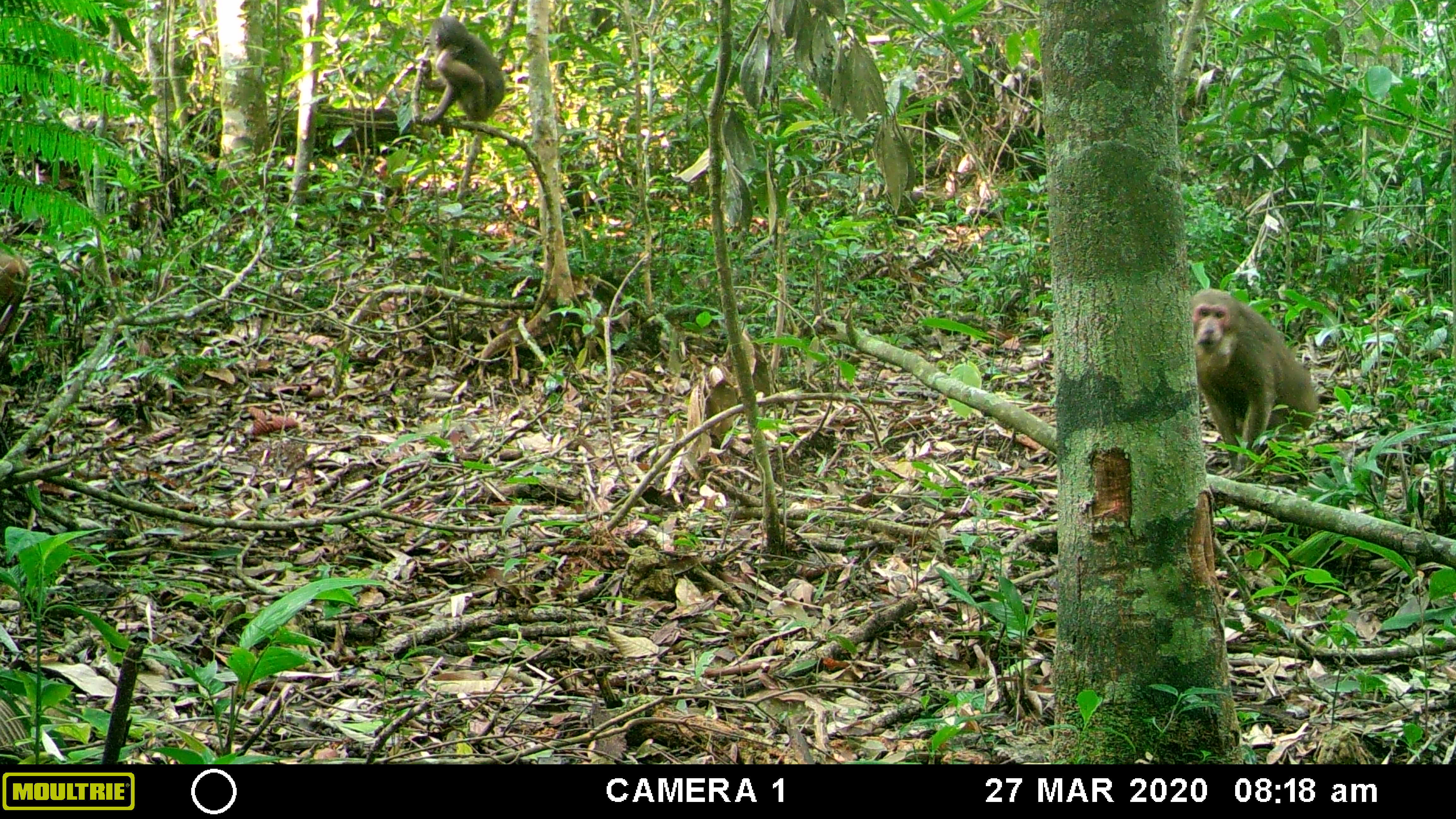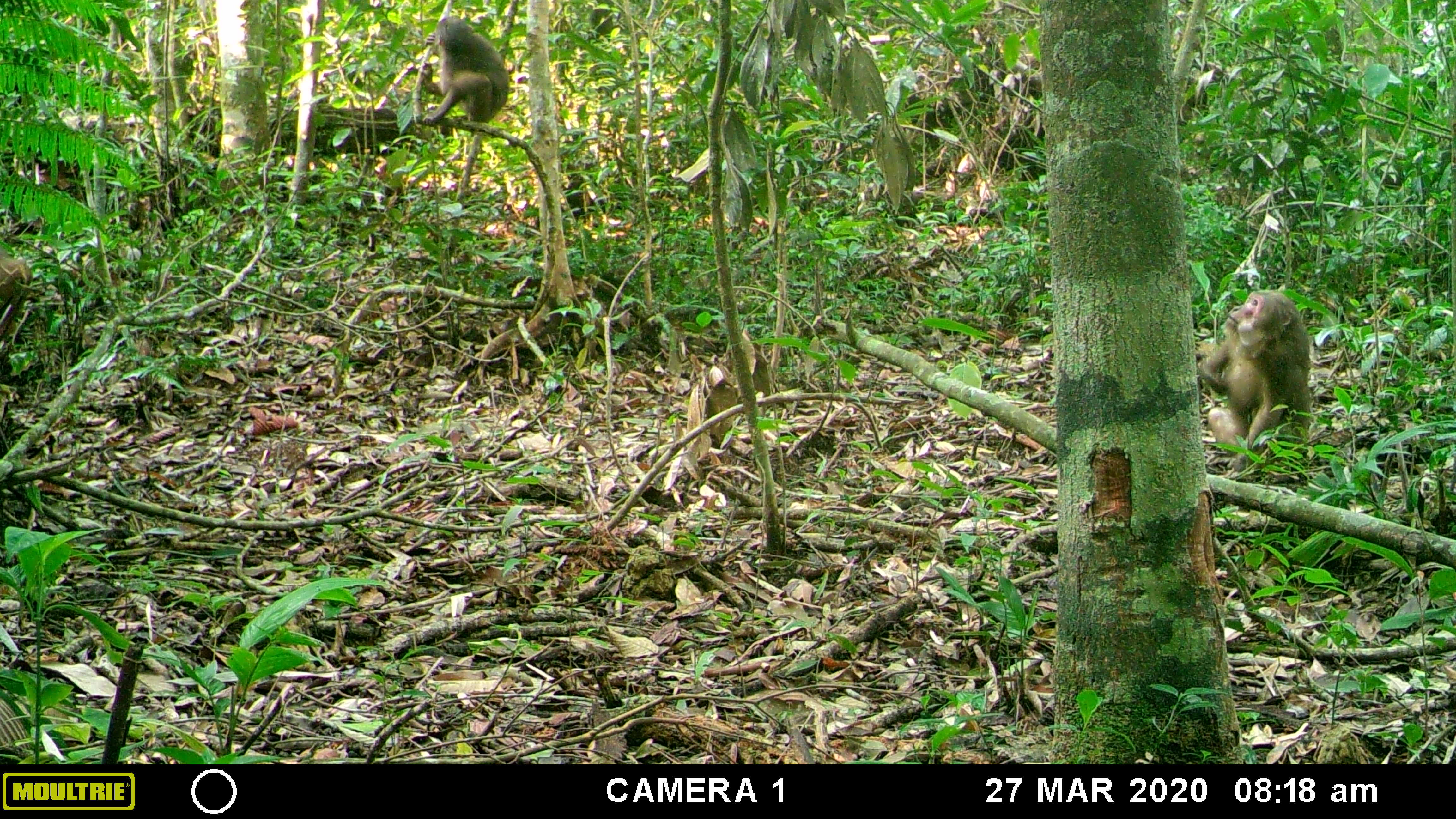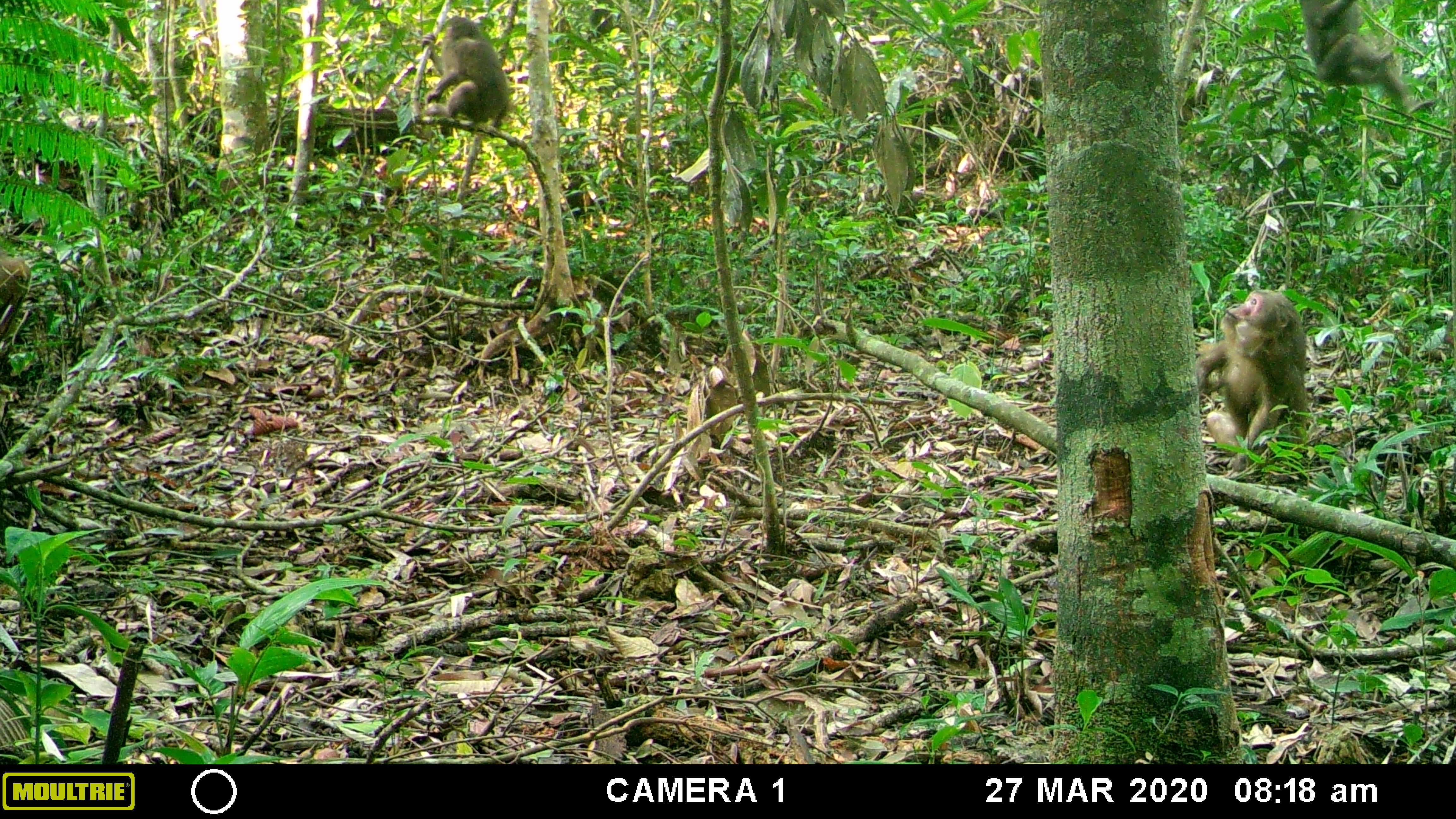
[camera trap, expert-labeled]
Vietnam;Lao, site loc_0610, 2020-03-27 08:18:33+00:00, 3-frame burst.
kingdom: Animalia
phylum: Chordata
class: Mammalia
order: Primates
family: Cercopithecidae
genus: Macaca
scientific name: Macaca arctoides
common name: stump-tailed macaque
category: stump tailed macaque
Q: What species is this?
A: Stump tailed macaque (stump-tailed macaque) (Macaca arctoides).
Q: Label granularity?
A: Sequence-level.